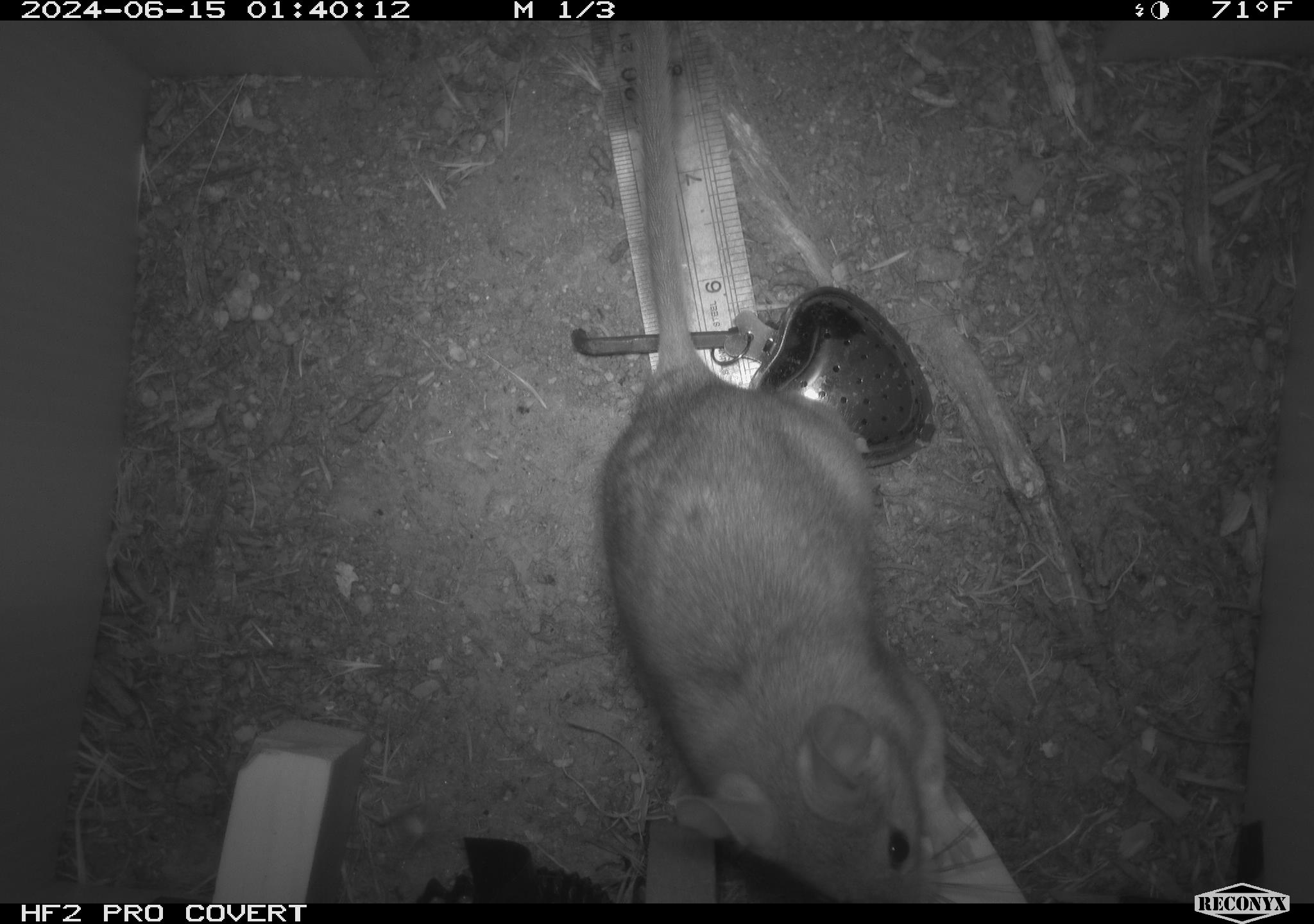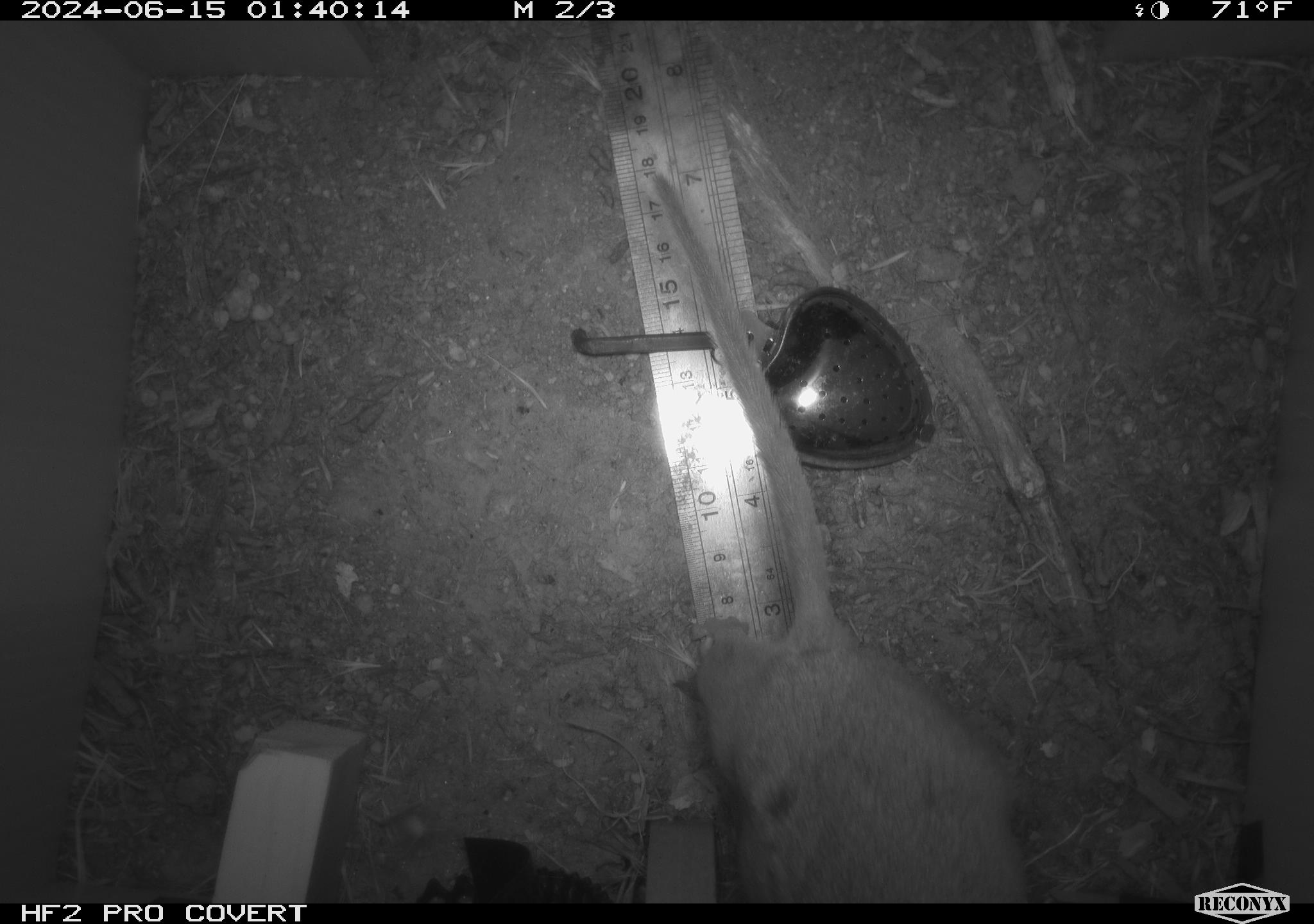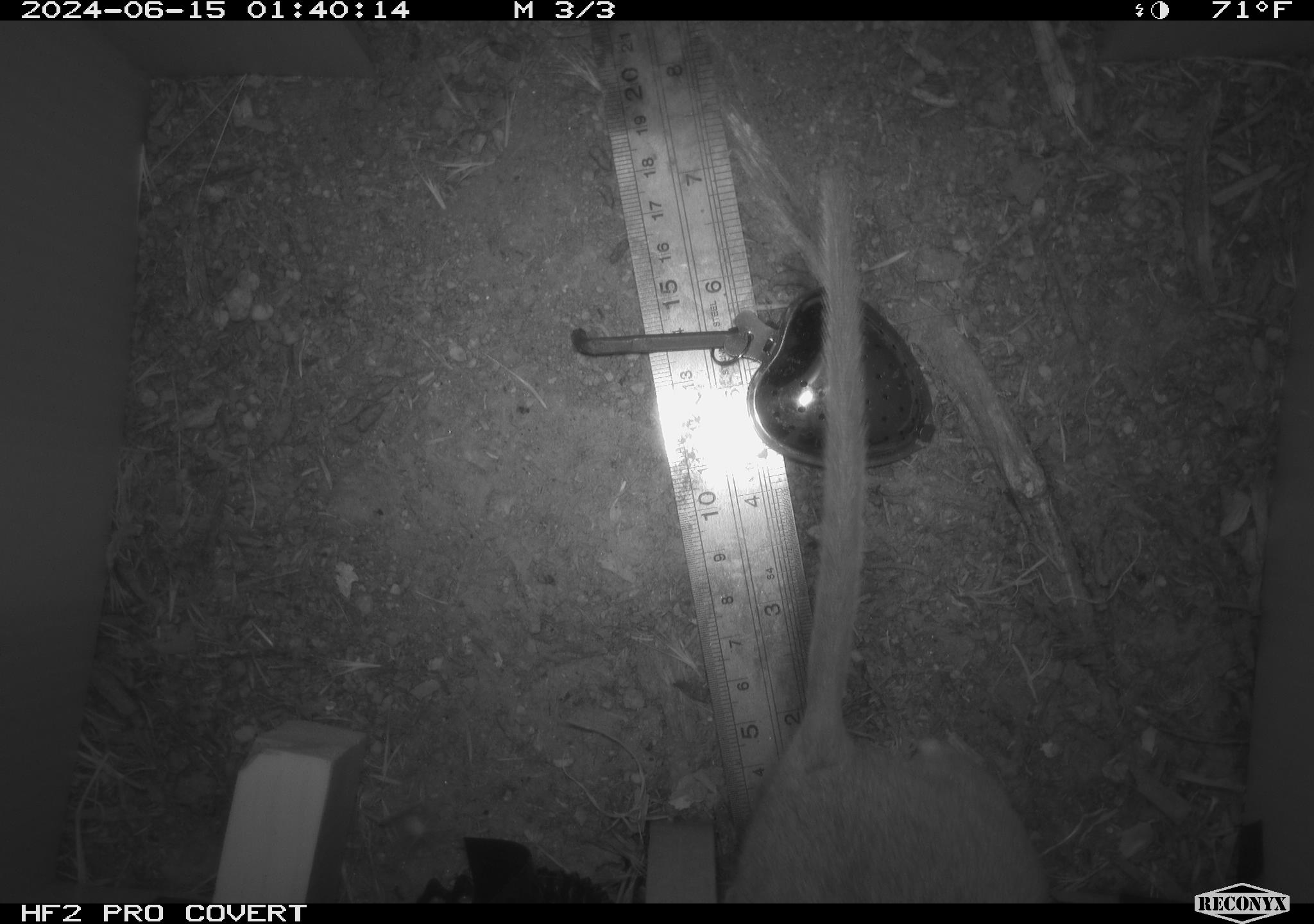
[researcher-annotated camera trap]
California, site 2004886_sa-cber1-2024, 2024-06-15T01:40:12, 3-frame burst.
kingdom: Animalia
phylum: Chordata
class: Mammalia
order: Rodentia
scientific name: Rodentia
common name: woodrat or rat or mouse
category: woodrat or rat or mouse species